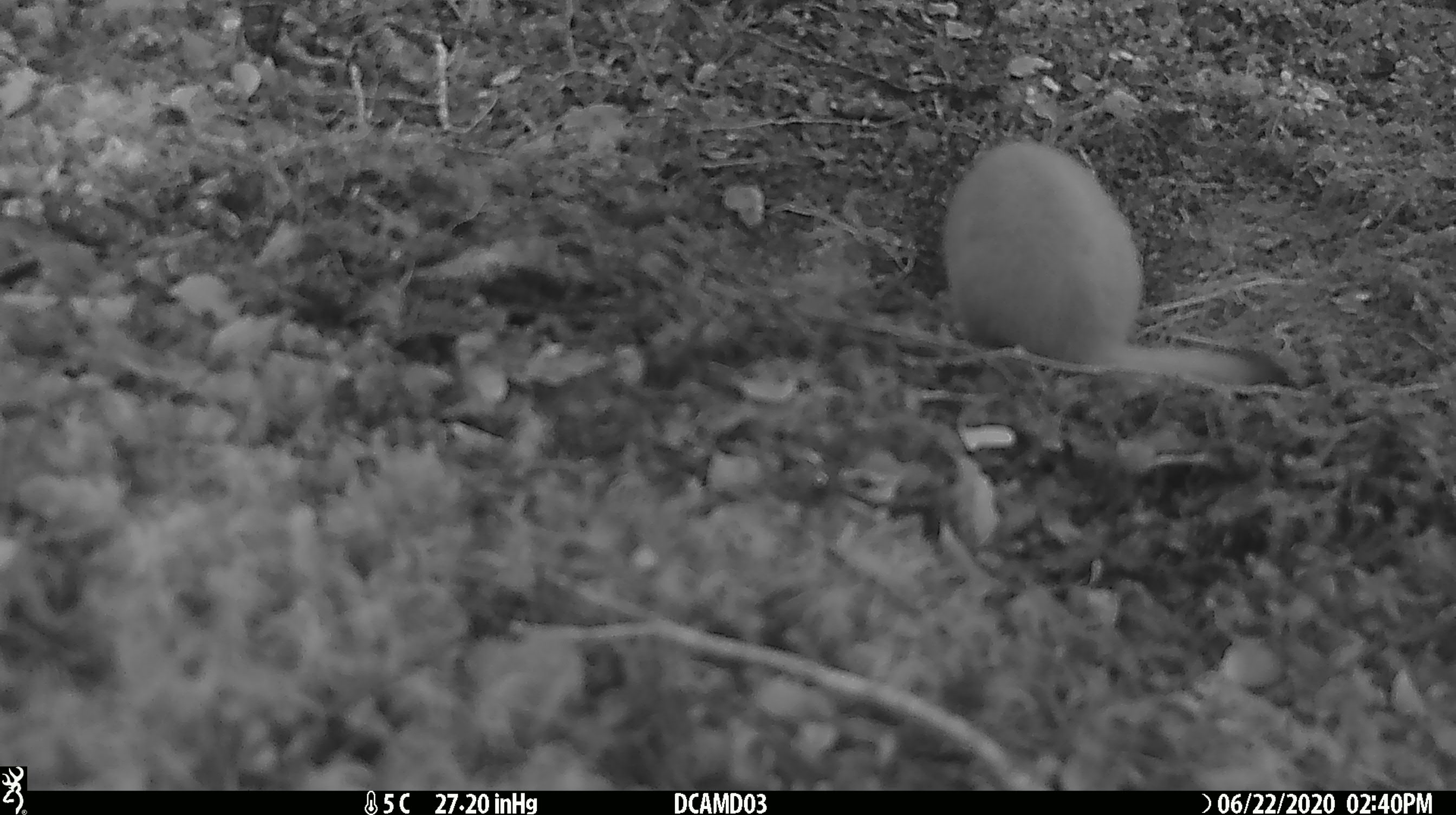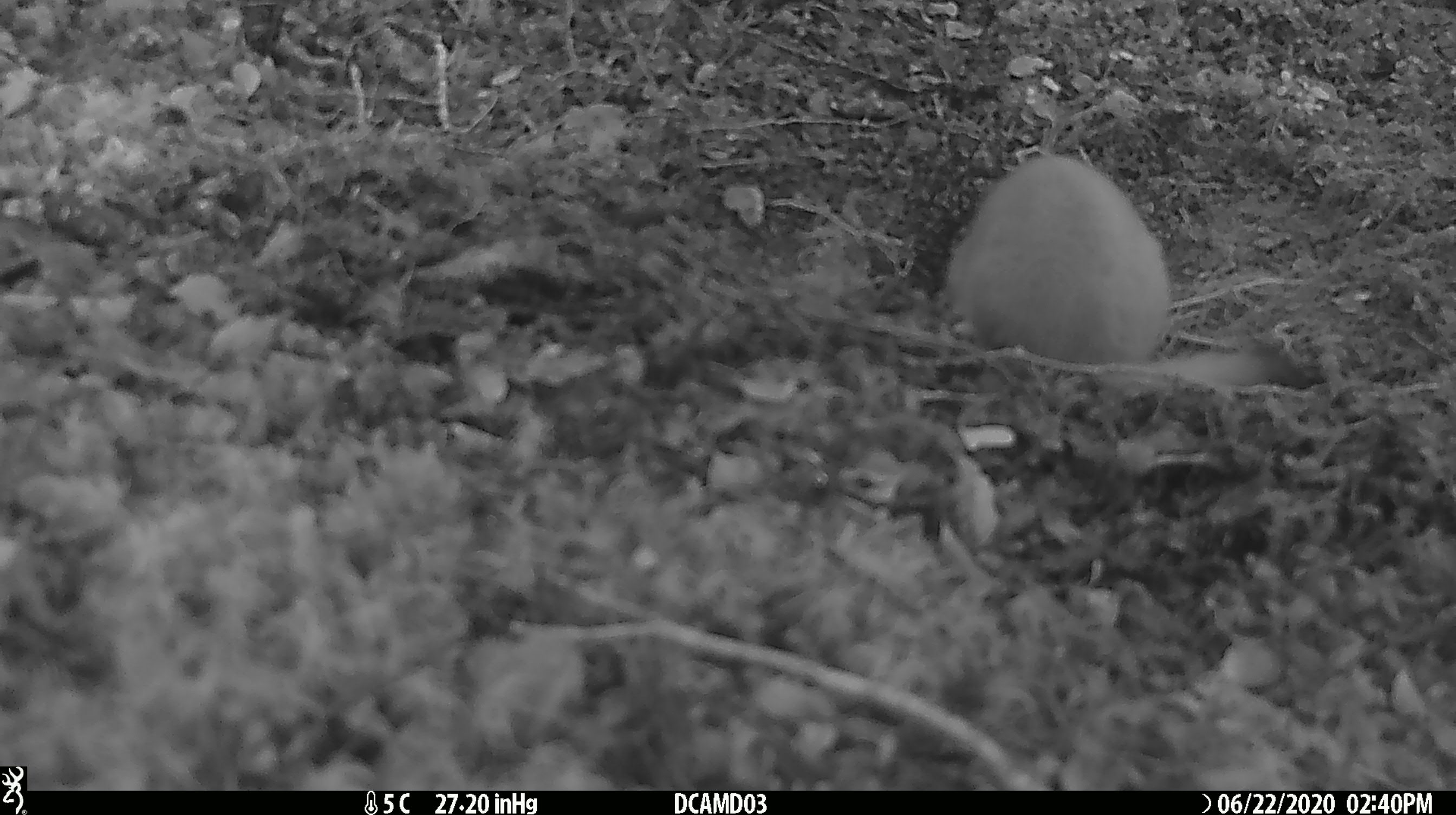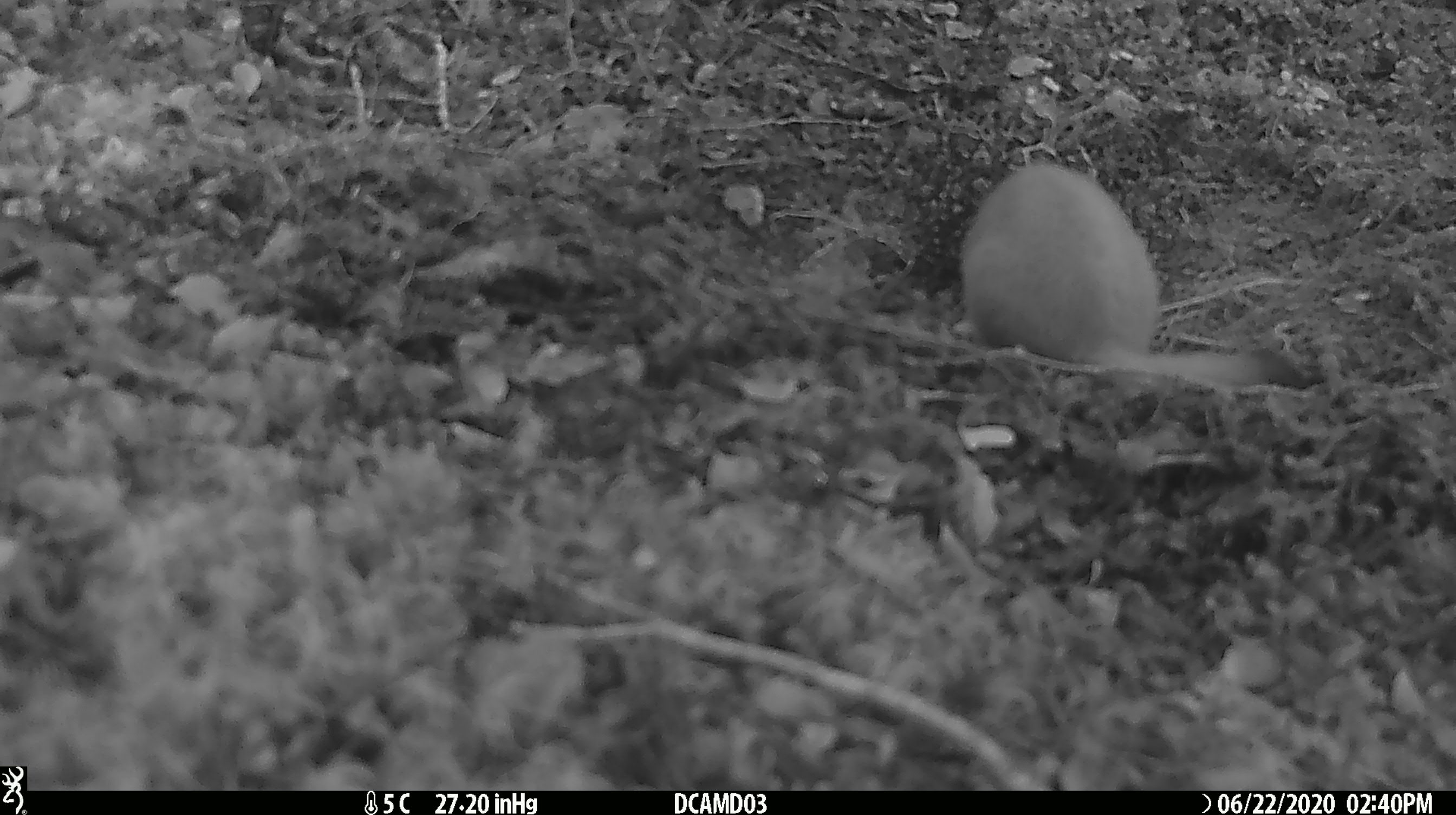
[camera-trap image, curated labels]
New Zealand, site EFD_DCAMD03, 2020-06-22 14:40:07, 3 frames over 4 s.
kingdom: Animalia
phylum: Chordata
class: Mammalia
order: Carnivora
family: Mustelidae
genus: Mustela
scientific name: Mustela erminea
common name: stoat